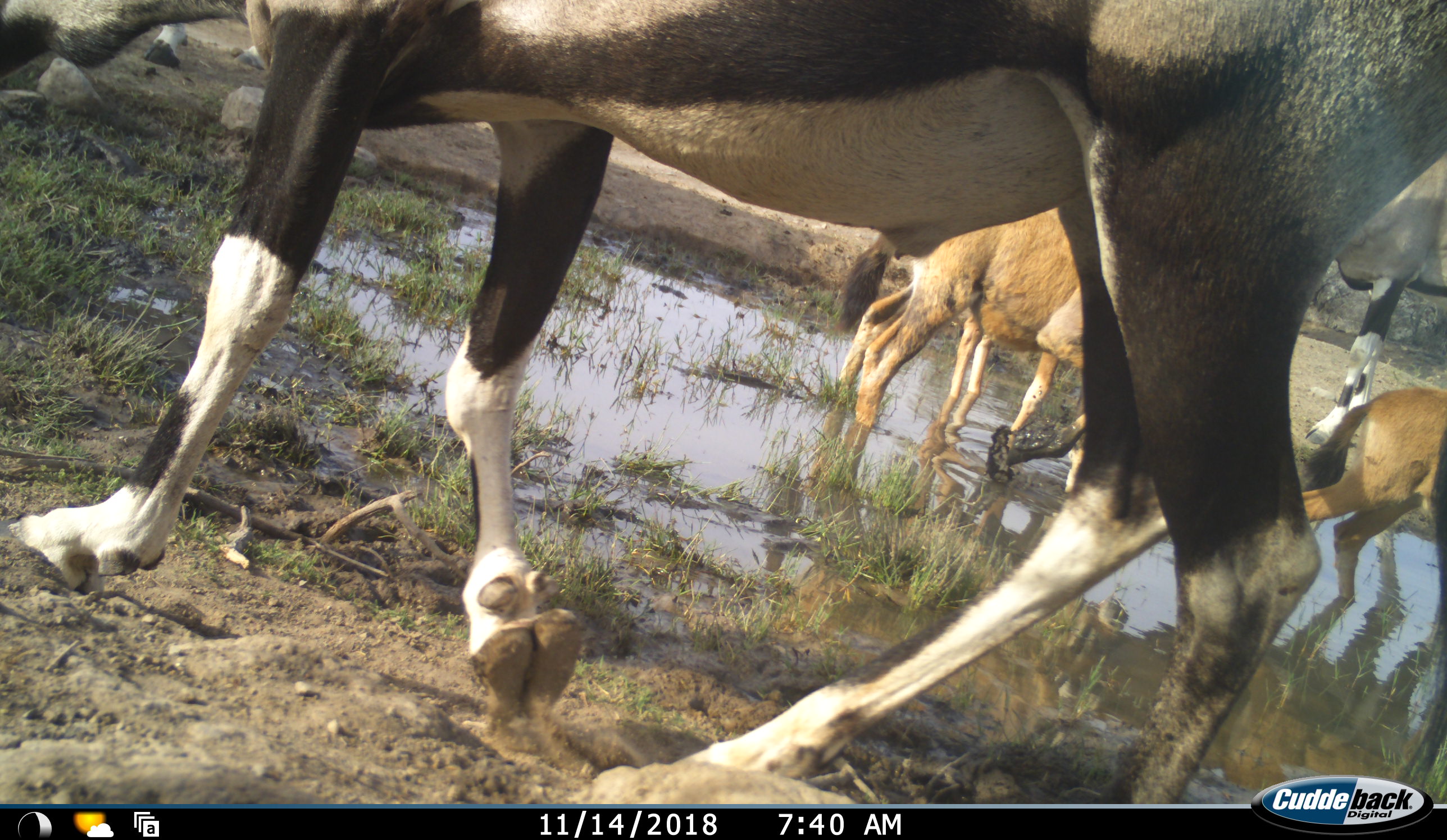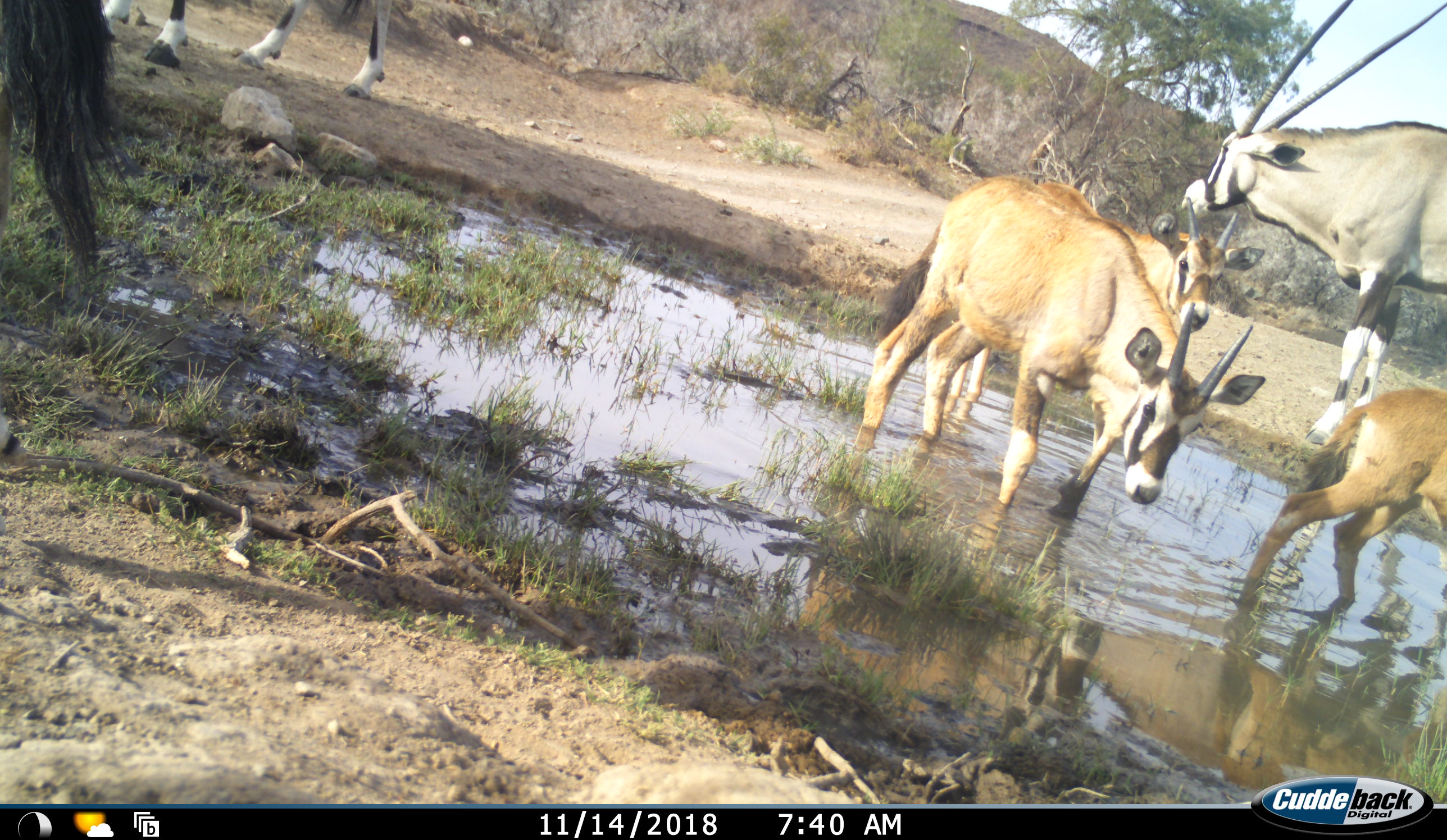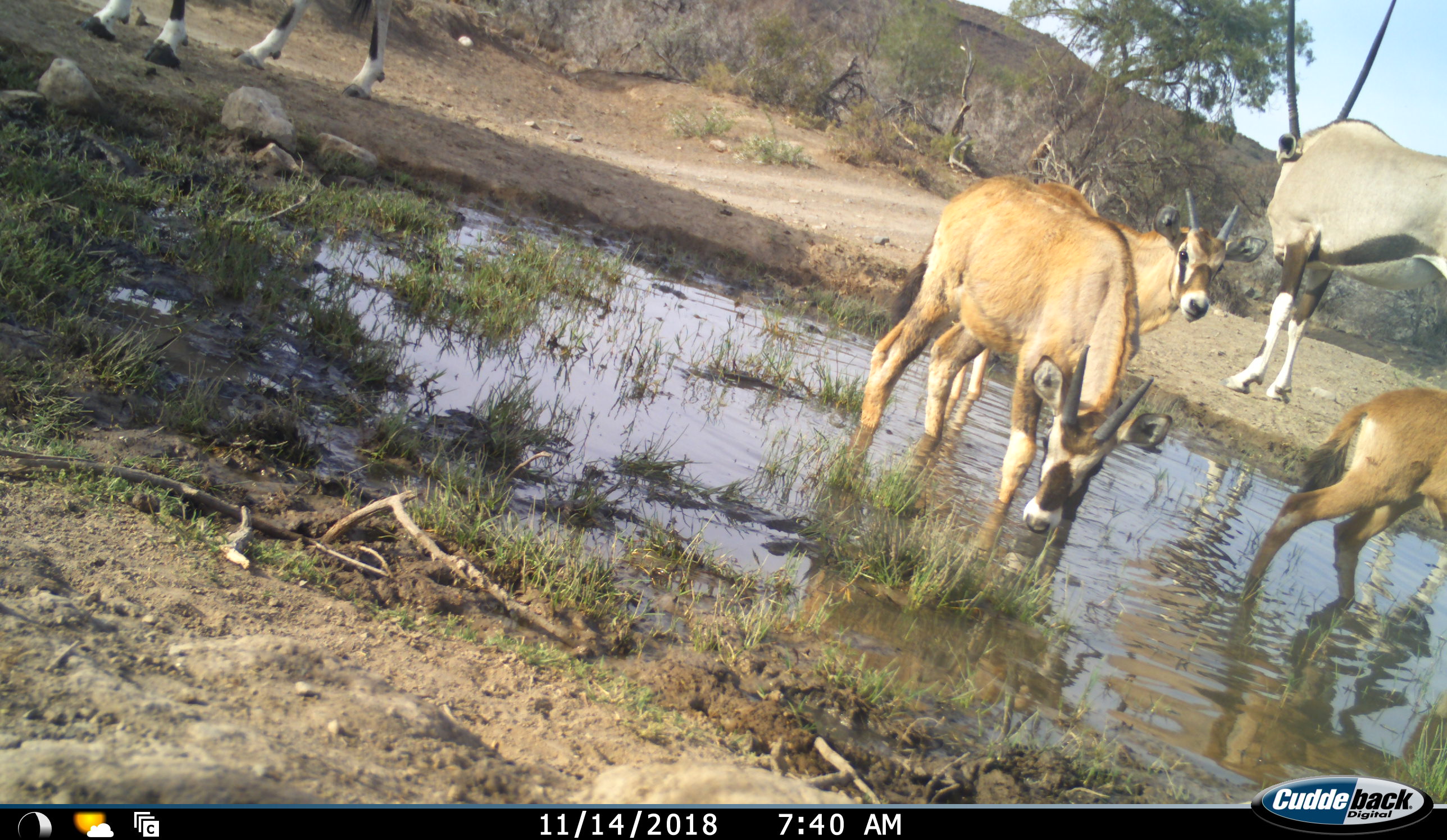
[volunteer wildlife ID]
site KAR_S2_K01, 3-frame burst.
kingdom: Animalia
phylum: Chordata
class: Mammalia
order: Artiodactyla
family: Bovidae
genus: Oryx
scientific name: Oryx gazella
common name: gemsbok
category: oryx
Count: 6.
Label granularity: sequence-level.